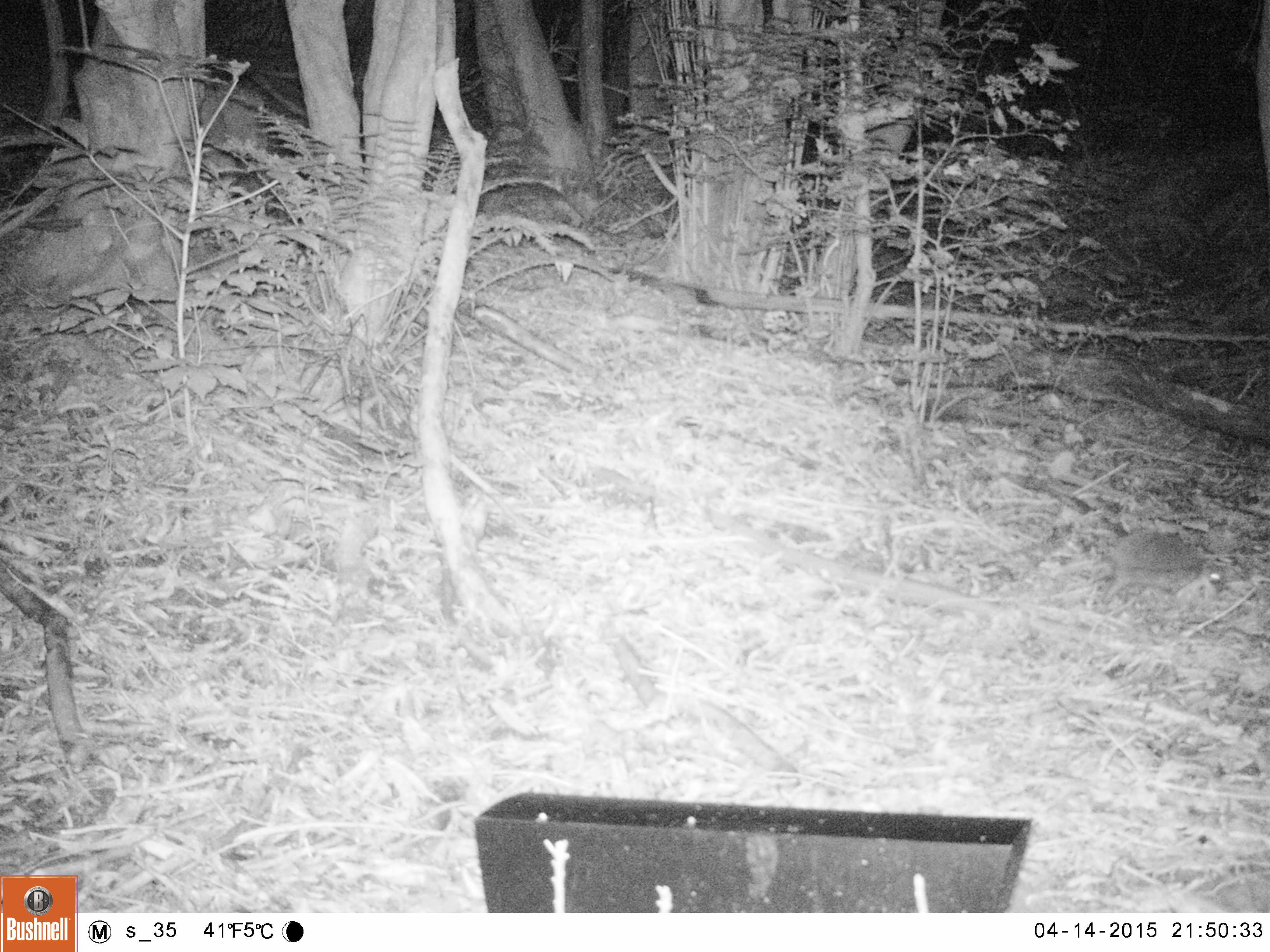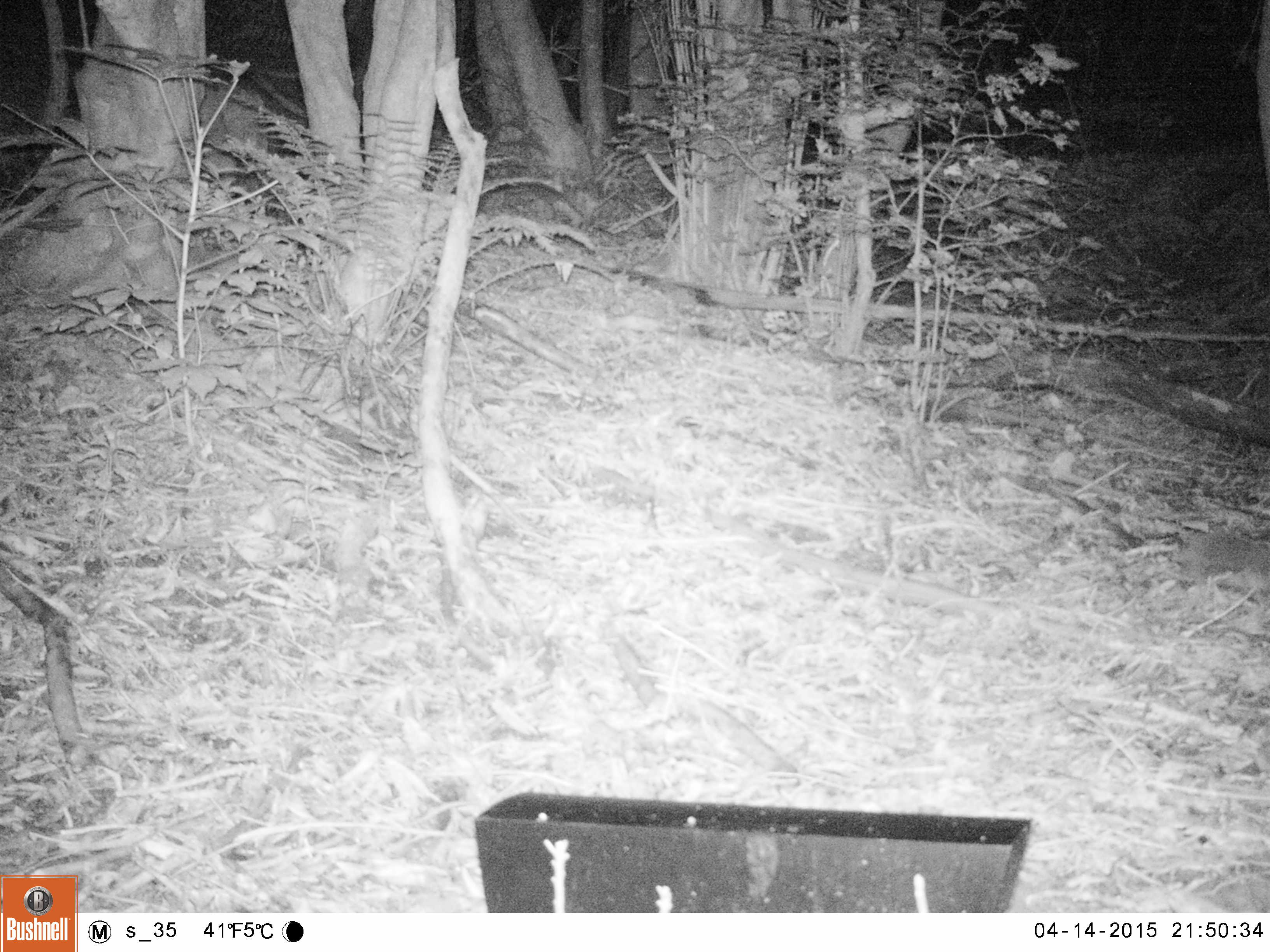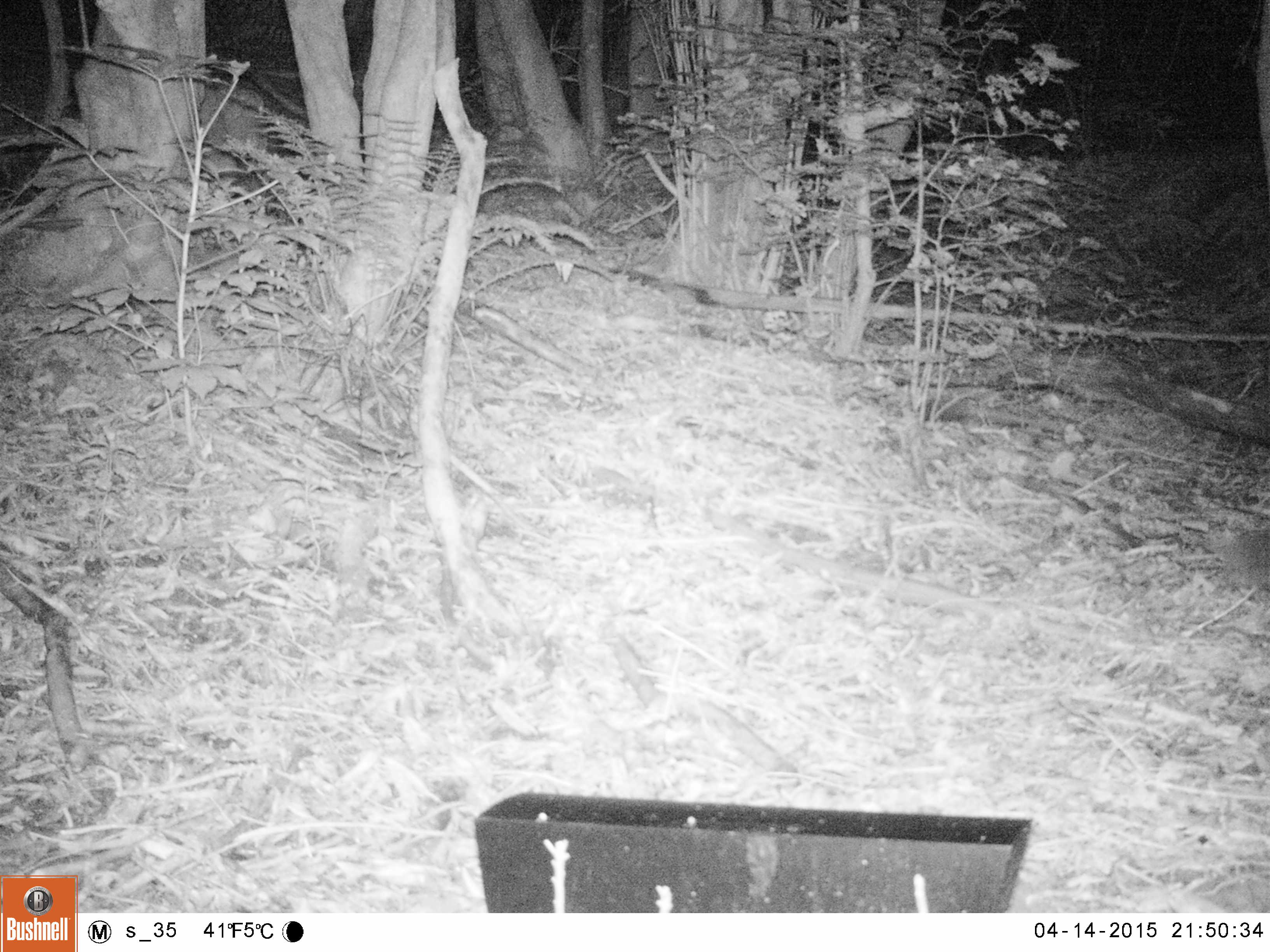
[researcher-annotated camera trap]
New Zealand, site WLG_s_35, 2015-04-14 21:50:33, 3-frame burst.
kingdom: Animalia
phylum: Chordata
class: Mammalia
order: Eulipotyphla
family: Erinaceidae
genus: Erinaceus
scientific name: Erinaceus europaeus europaeus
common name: european hedgehog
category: hedgehog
Hedgehog (european hedgehog) (Erinaceus europaeus europaeus).